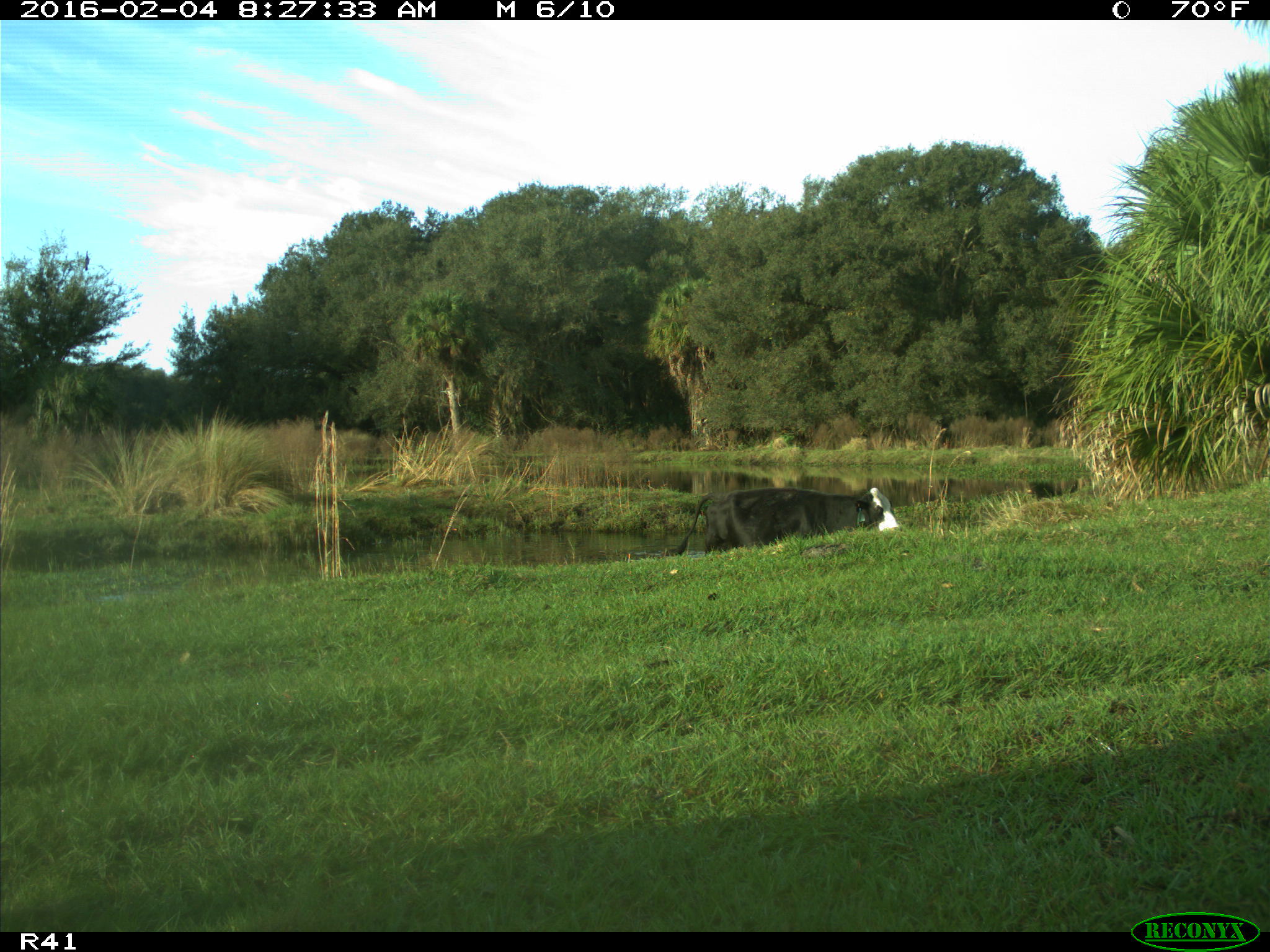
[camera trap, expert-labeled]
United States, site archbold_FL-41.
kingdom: Animalia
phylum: Chordata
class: Mammalia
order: Artiodactyla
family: Bovidae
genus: Bos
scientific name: Bos taurus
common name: domestic cow